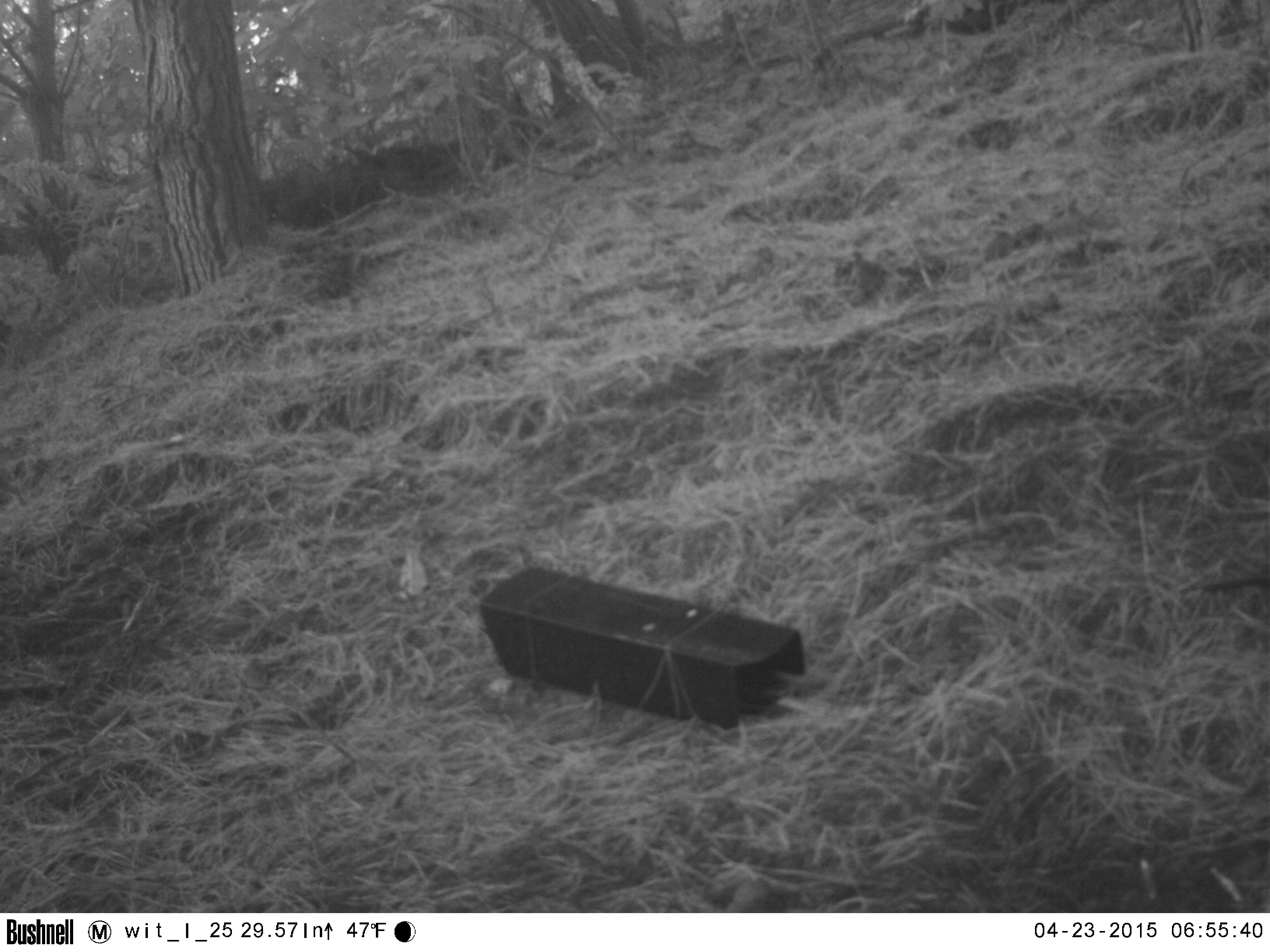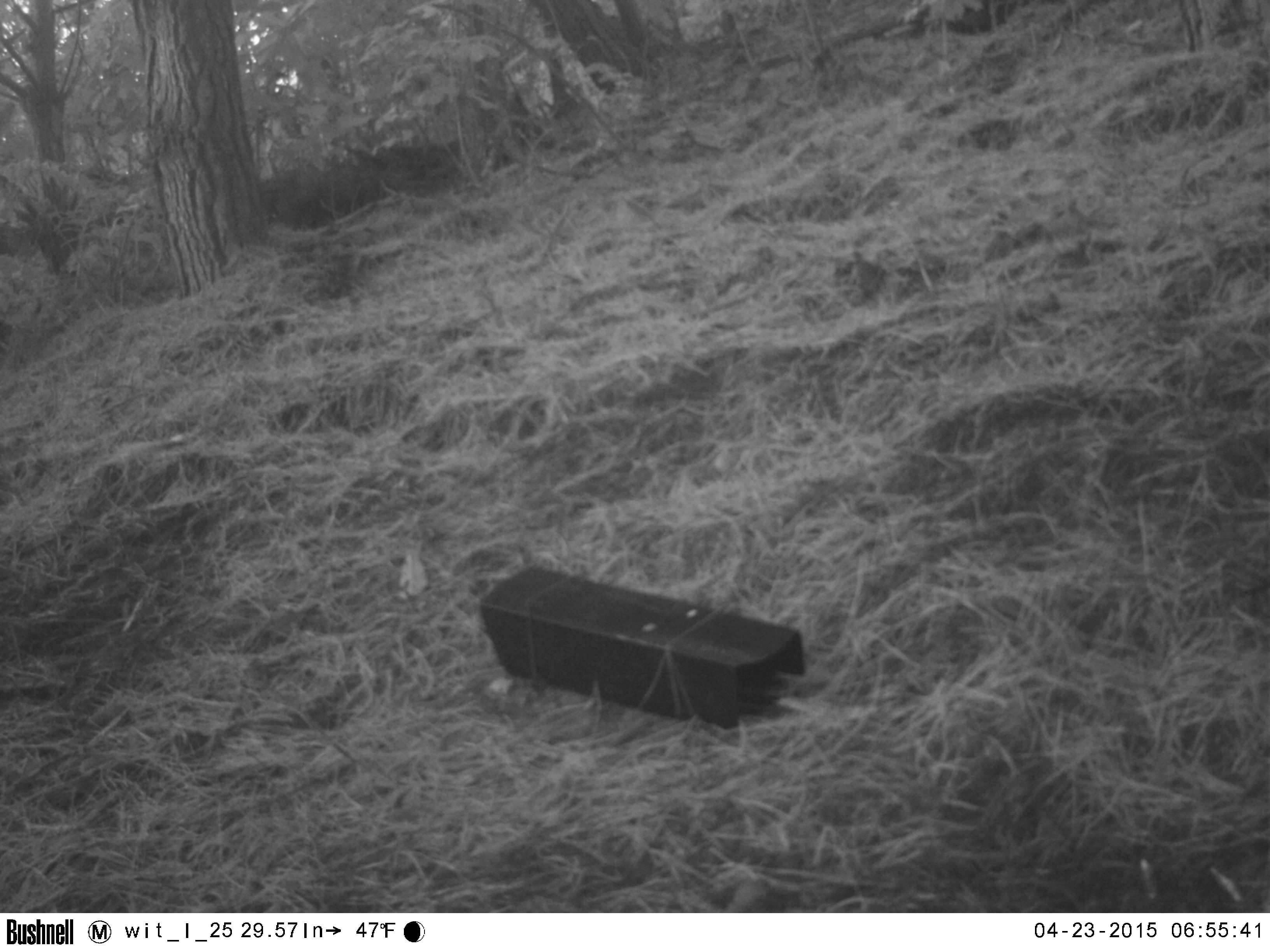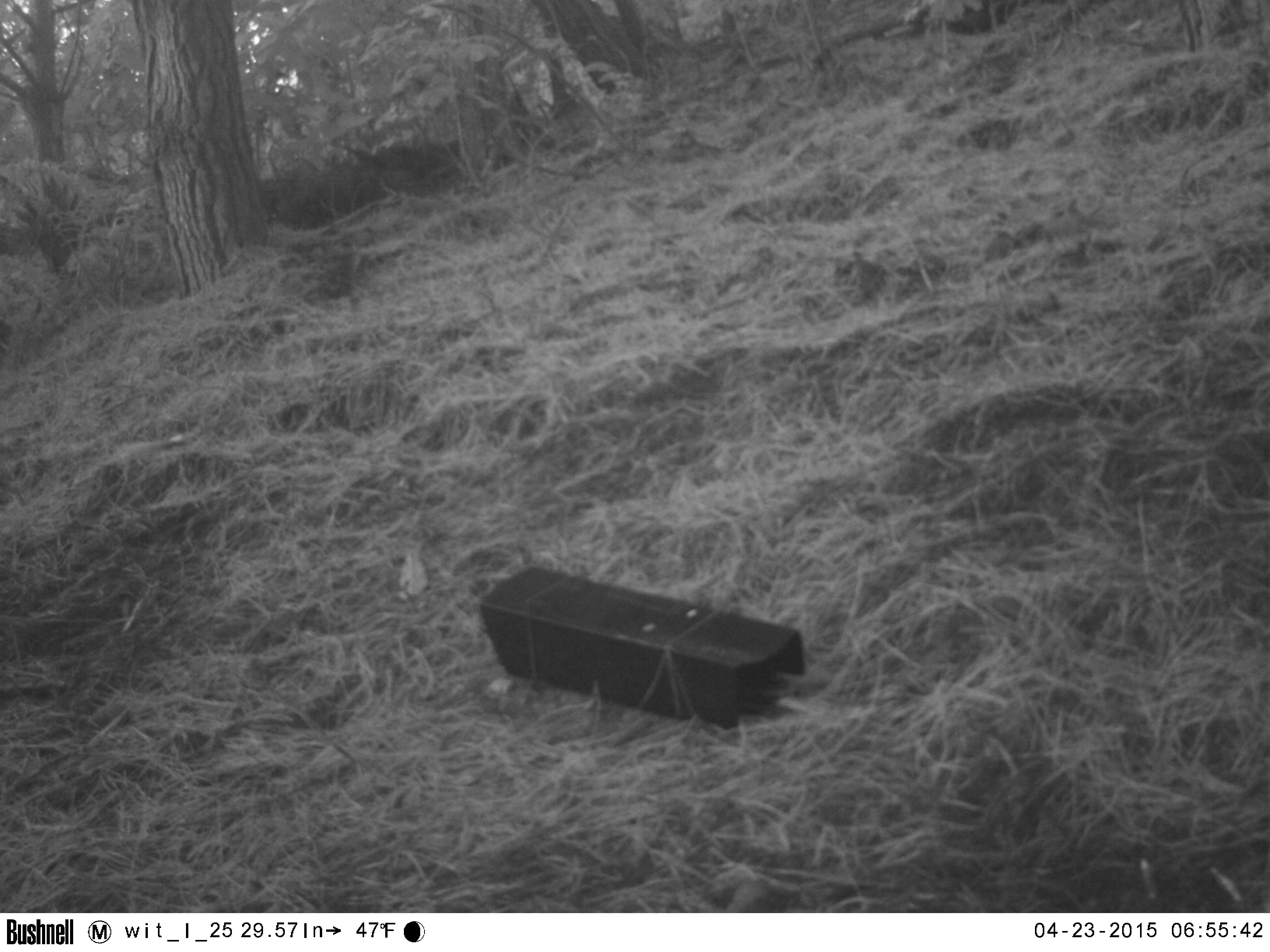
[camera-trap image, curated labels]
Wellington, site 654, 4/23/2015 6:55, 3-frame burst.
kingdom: Animalia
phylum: Chordata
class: Aves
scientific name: Aves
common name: bird